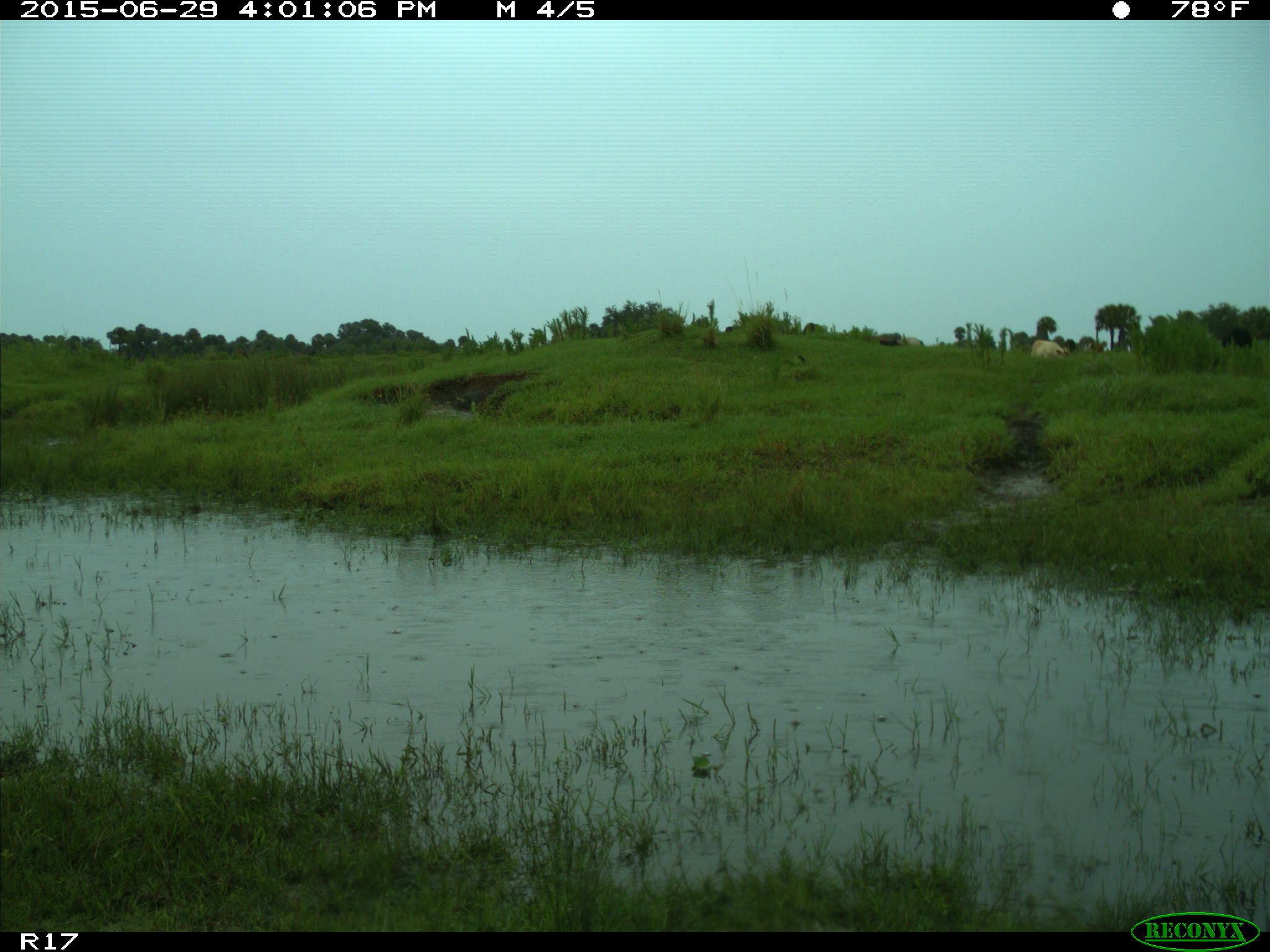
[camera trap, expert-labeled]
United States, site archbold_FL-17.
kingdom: Animalia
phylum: Chordata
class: Mammalia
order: Artiodactyla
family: Bovidae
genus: Bos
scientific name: Bos taurus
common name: domestic cow